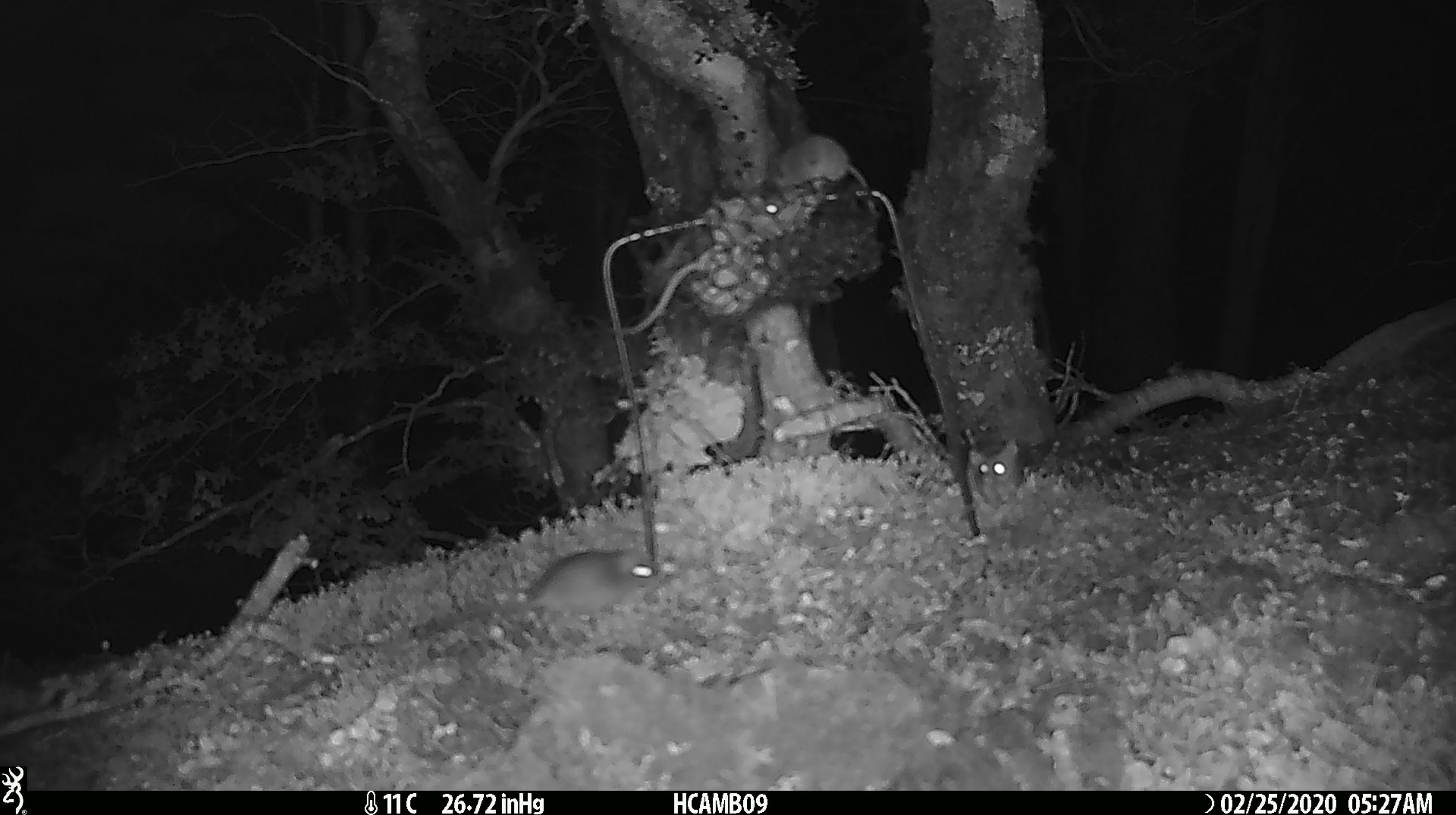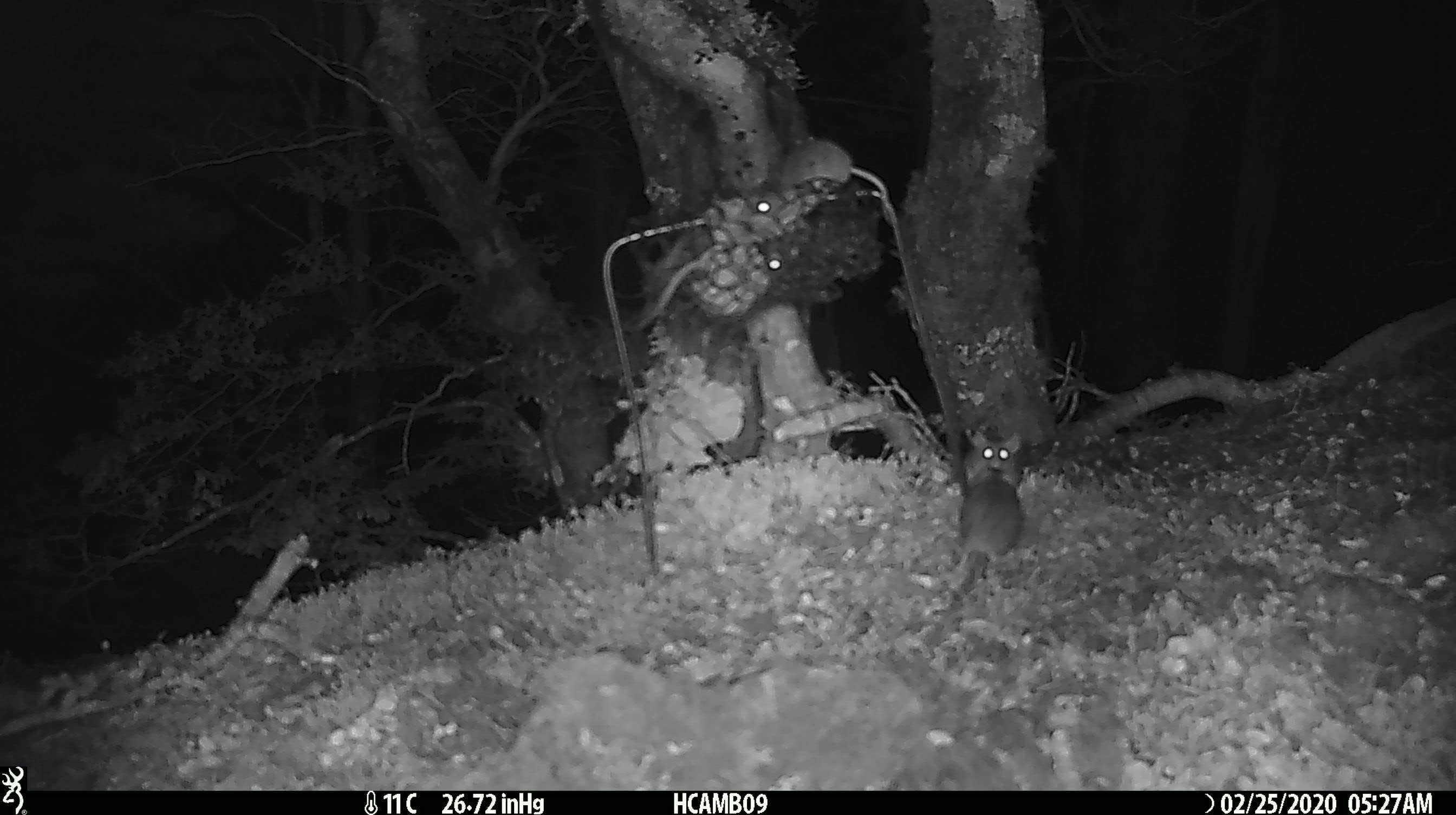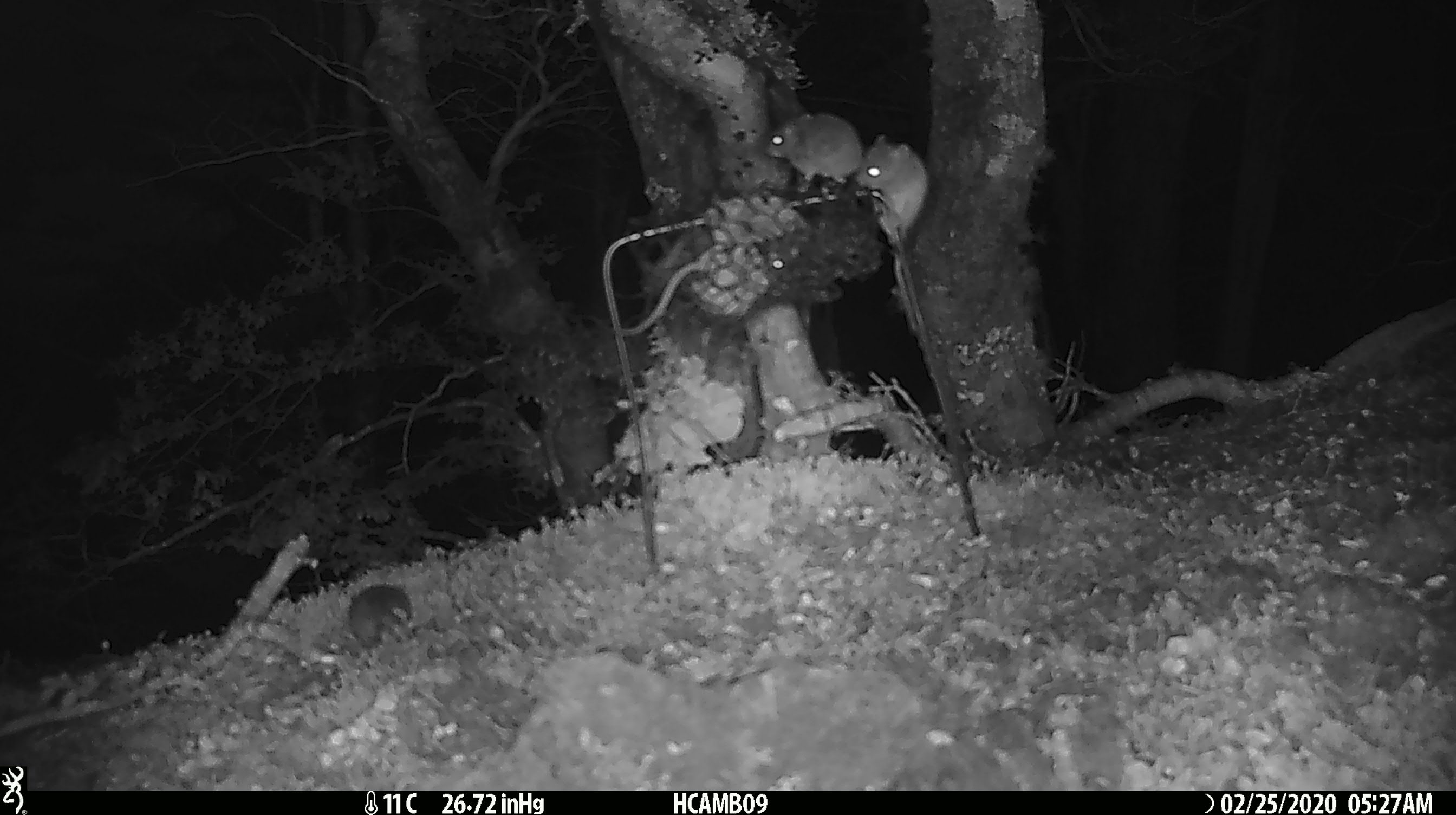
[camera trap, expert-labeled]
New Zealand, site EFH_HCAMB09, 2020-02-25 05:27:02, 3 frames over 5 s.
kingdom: Animalia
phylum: Chordata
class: Mammalia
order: Rodentia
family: Muridae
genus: Mus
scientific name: Mus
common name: mouse